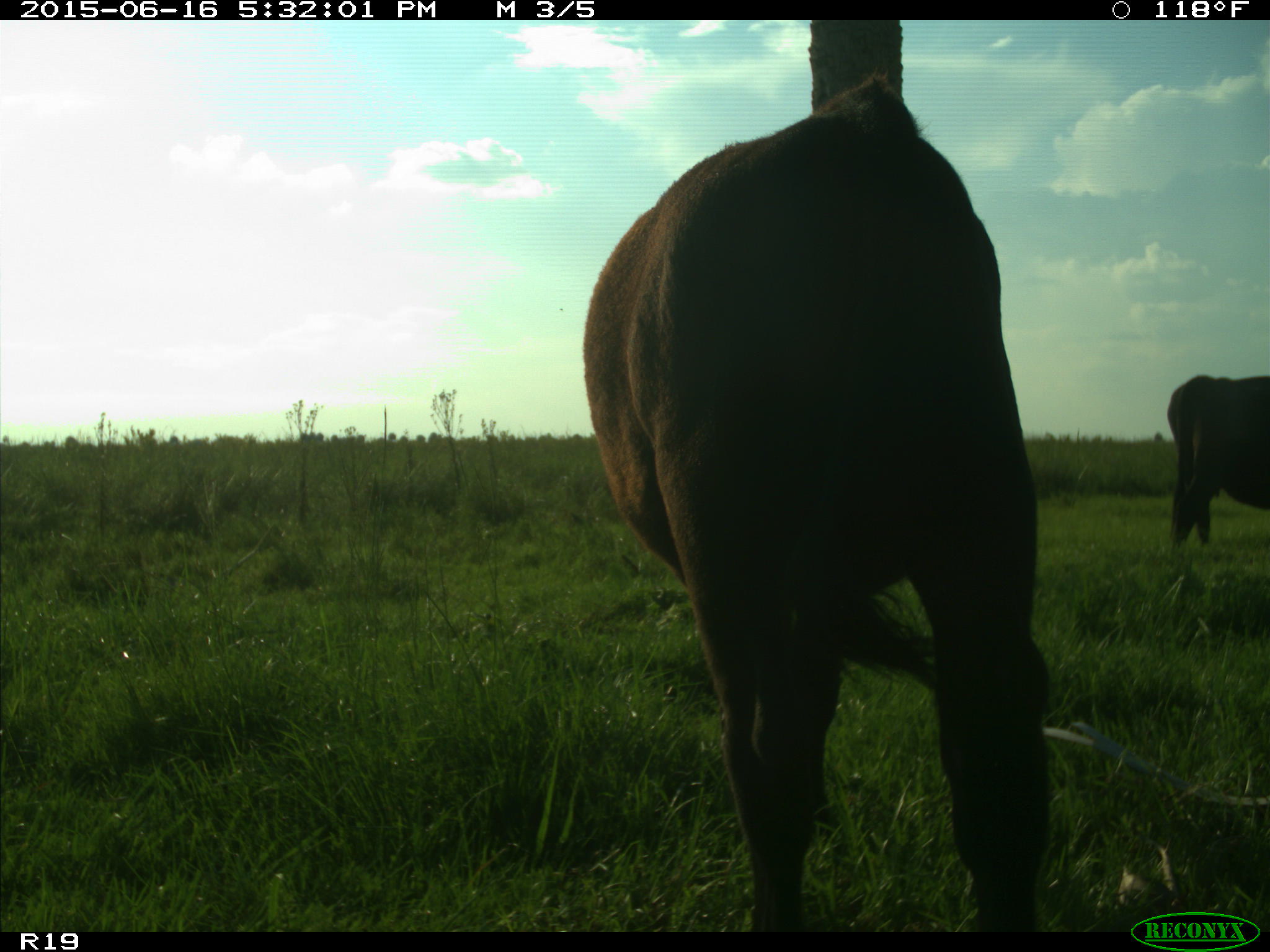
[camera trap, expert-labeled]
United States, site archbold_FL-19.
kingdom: Animalia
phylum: Chordata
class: Mammalia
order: Artiodactyla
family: Bovidae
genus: Bos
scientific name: Bos taurus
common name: domestic cow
Bos taurus (domestic cow).